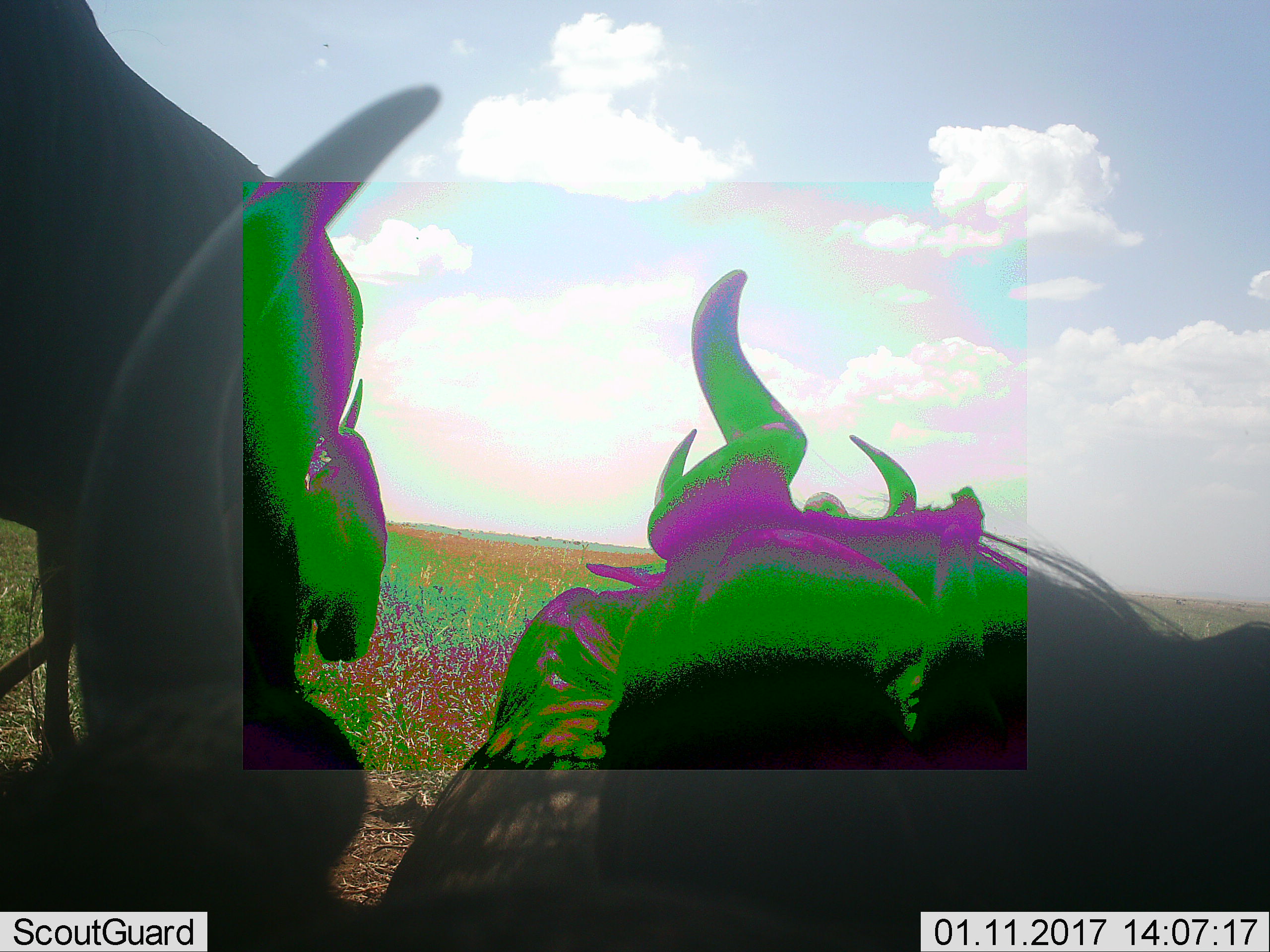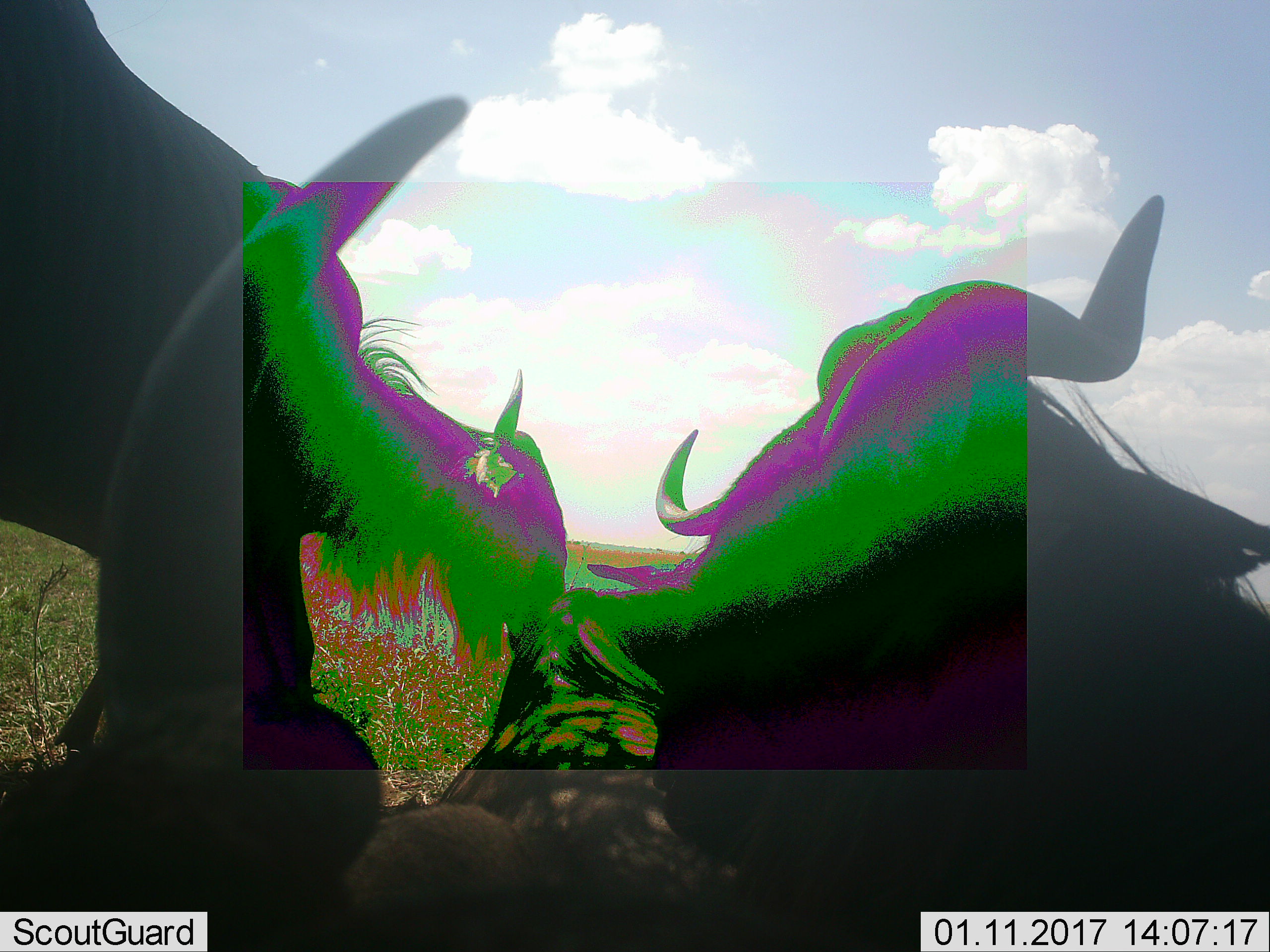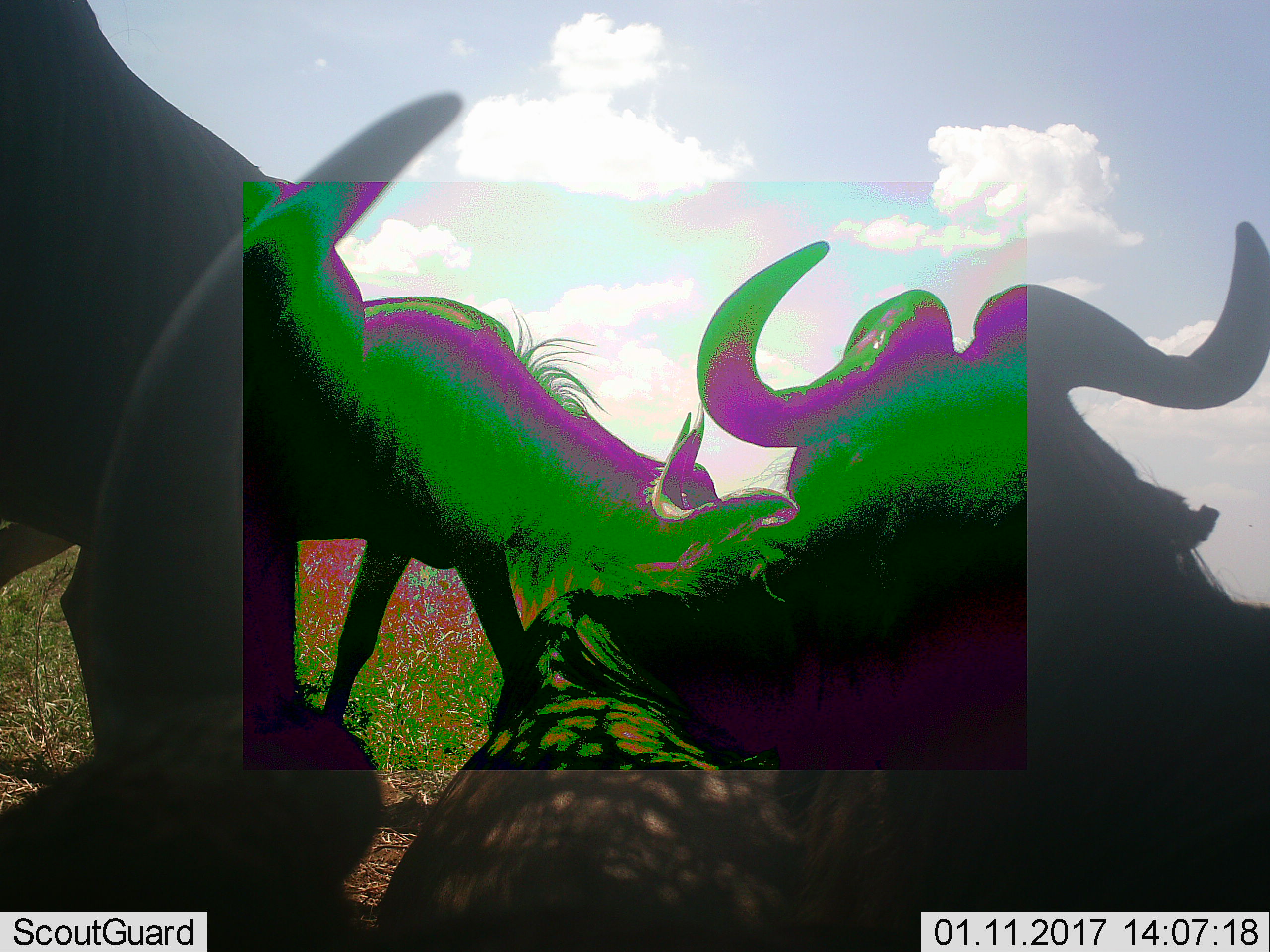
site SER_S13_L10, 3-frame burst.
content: unidentified animal